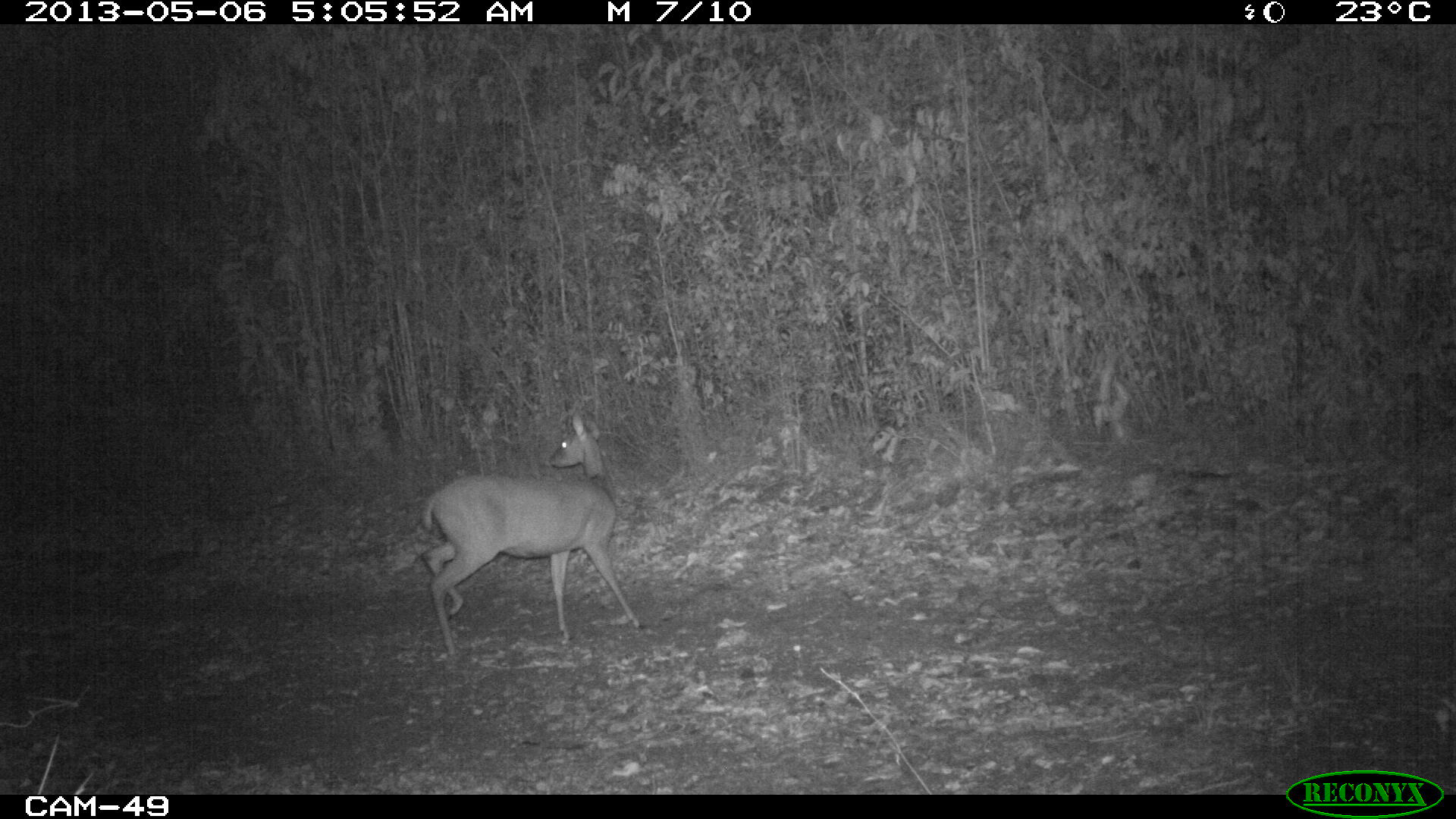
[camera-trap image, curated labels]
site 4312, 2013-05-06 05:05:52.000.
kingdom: Animalia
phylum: Chordata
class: Mammalia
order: Artiodactyla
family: Cervidae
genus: Odocoileus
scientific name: Odocoileus virginianus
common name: white-tailed deer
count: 1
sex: female